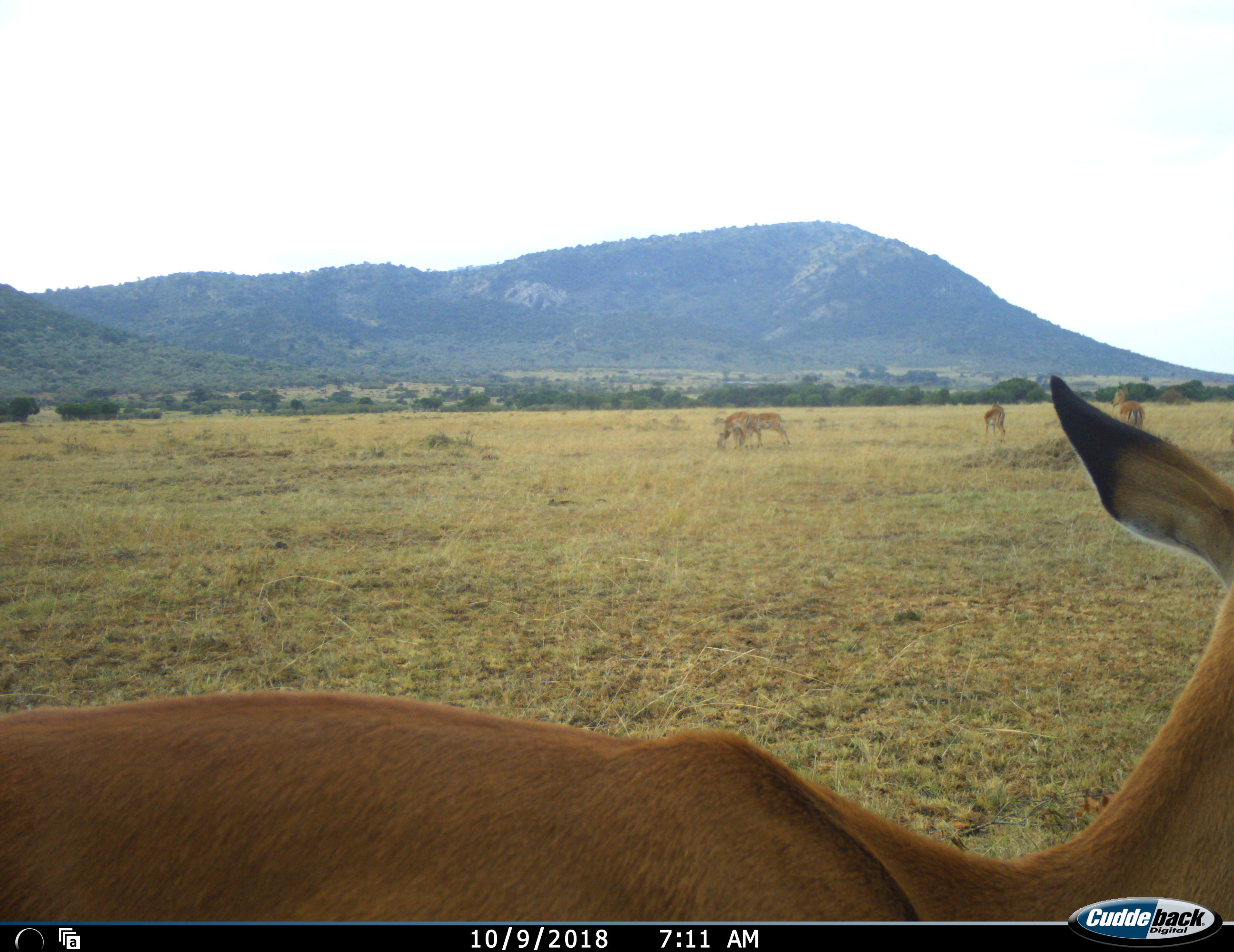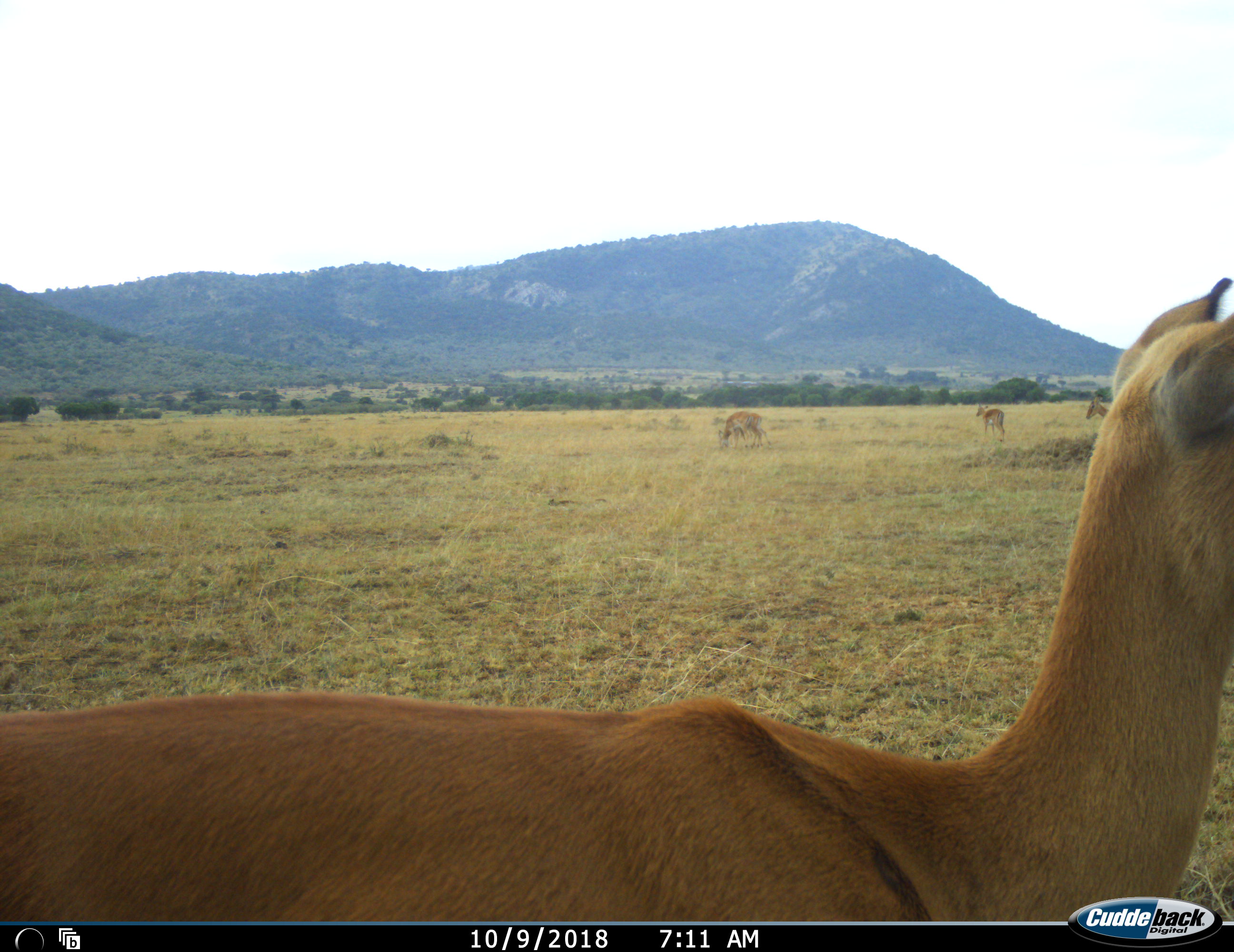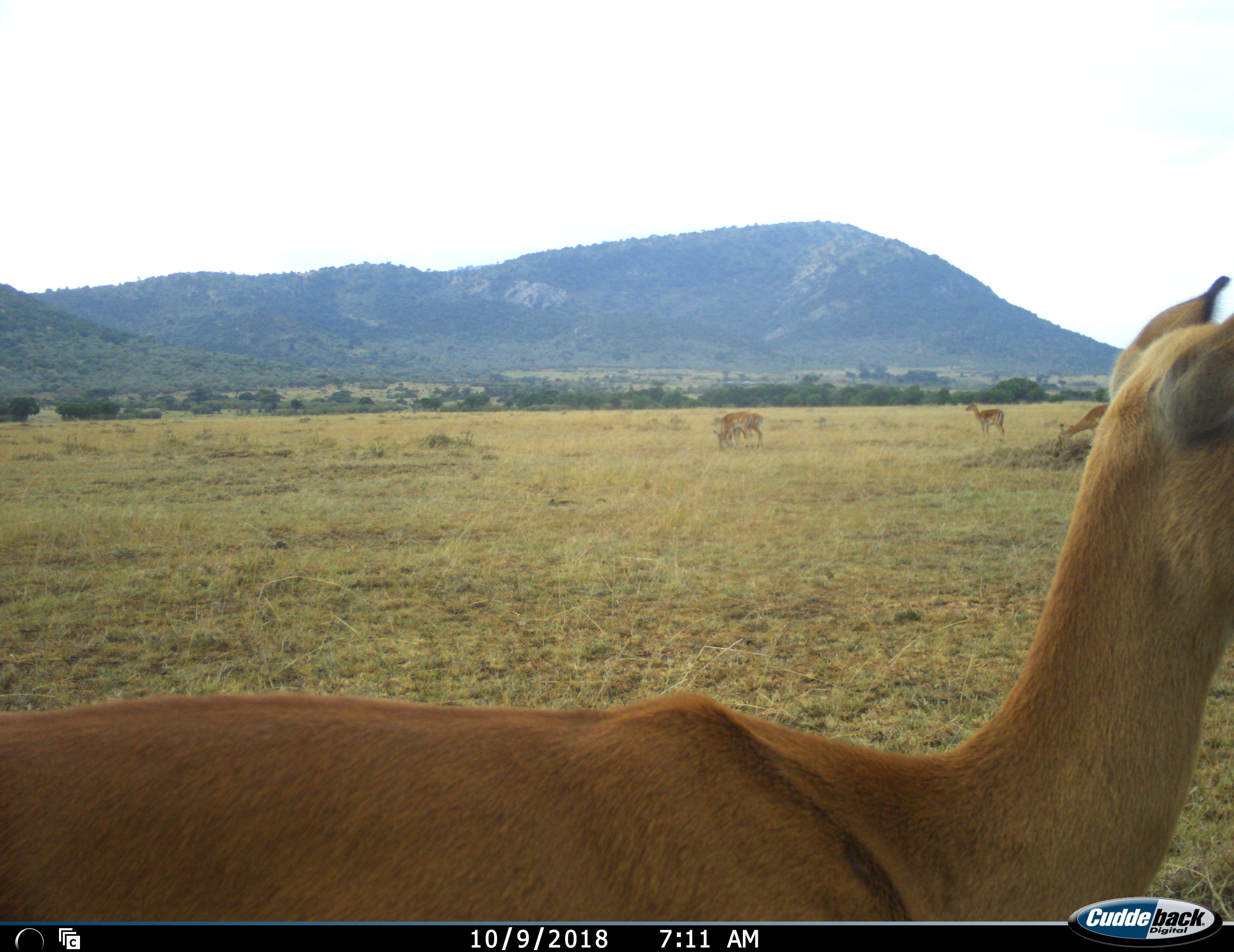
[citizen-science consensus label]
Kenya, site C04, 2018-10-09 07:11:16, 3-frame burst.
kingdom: Animalia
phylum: Chordata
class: Mammalia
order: Artiodactyla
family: Bovidae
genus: Aepyceros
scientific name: Aepyceros melampus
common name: impala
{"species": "impala (Aepyceros melampus)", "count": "5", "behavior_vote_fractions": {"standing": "50%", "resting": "0%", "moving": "38%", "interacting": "0%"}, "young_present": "0%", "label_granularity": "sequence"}